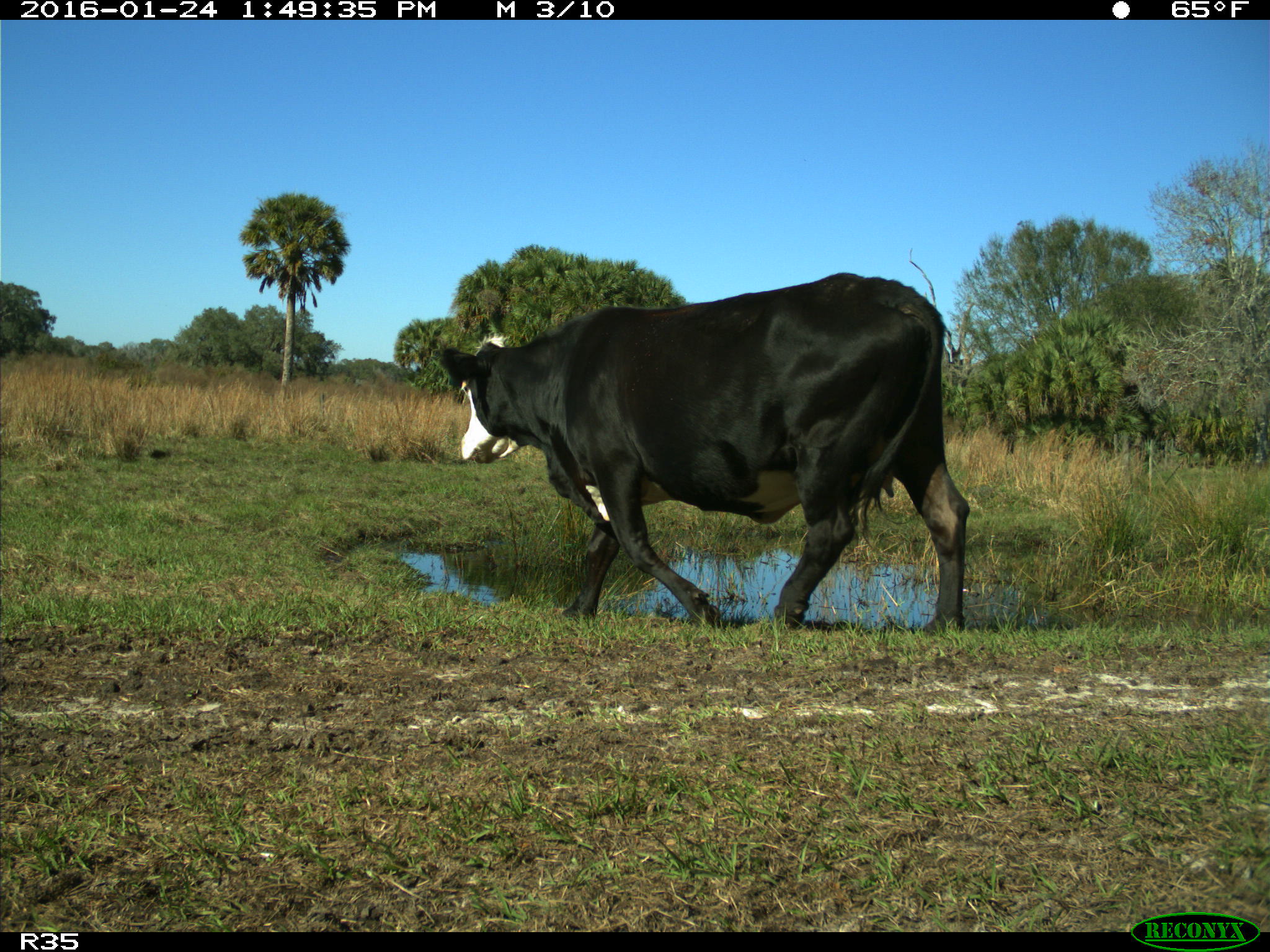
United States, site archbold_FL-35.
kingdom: Animalia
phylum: Chordata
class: Mammalia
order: Artiodactyla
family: Bovidae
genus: Bos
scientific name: Bos taurus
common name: domestic cow